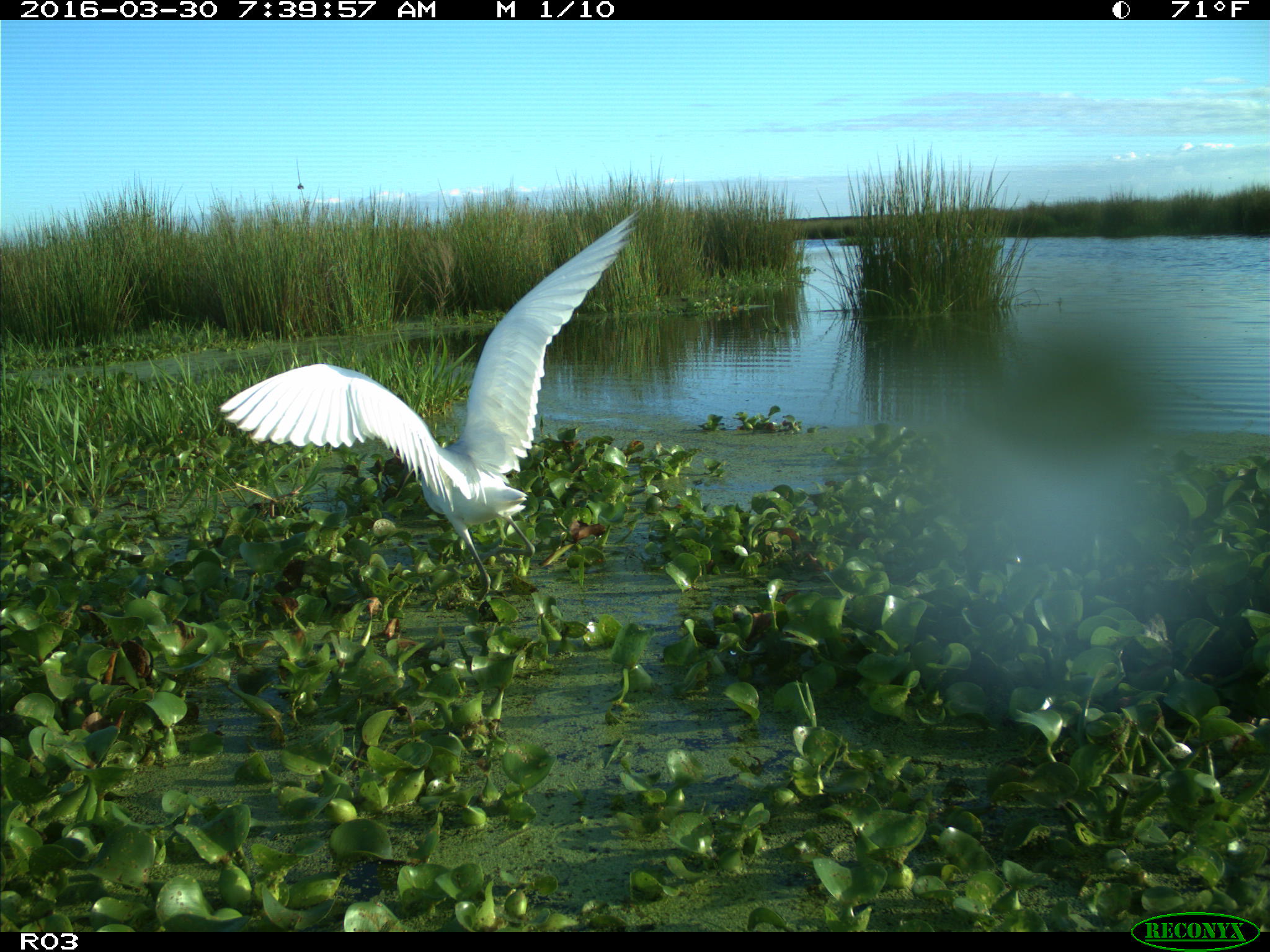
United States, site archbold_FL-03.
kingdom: Animalia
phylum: Chordata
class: Aves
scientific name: Aves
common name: birds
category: unidentified bird